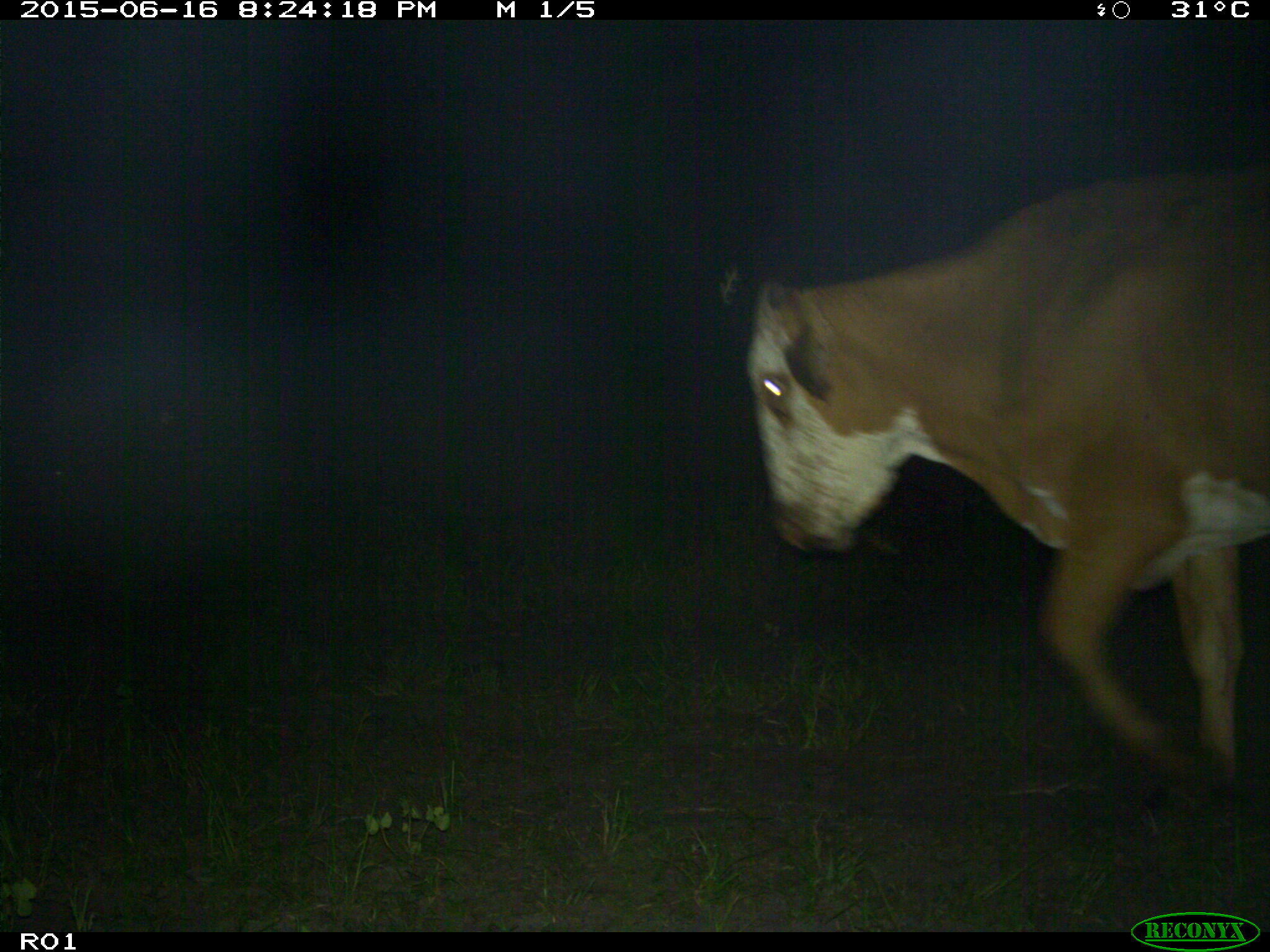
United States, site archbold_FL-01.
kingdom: Animalia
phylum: Chordata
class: Mammalia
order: Artiodactyla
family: Bovidae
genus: Bos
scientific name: Bos taurus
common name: domestic cow